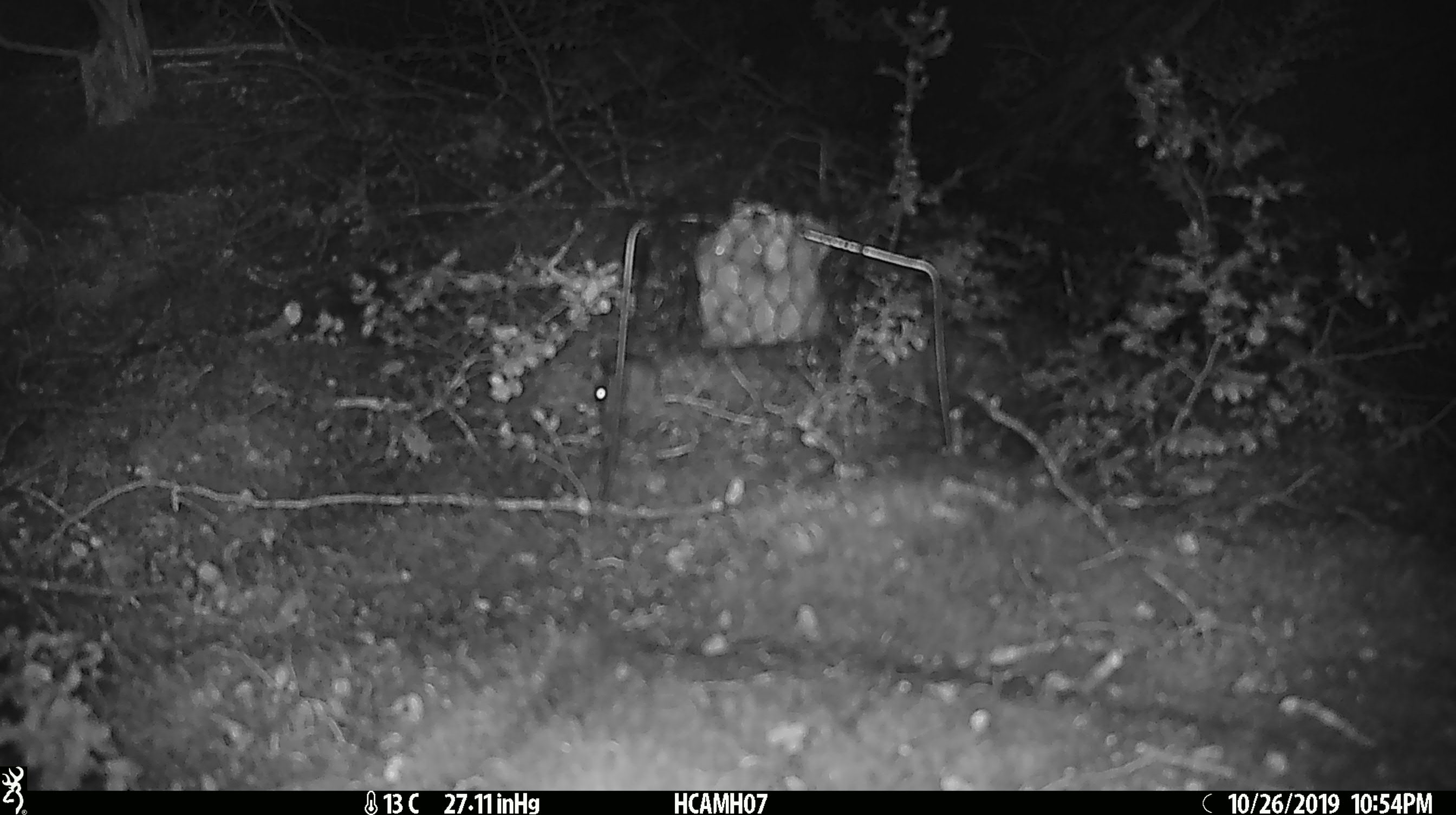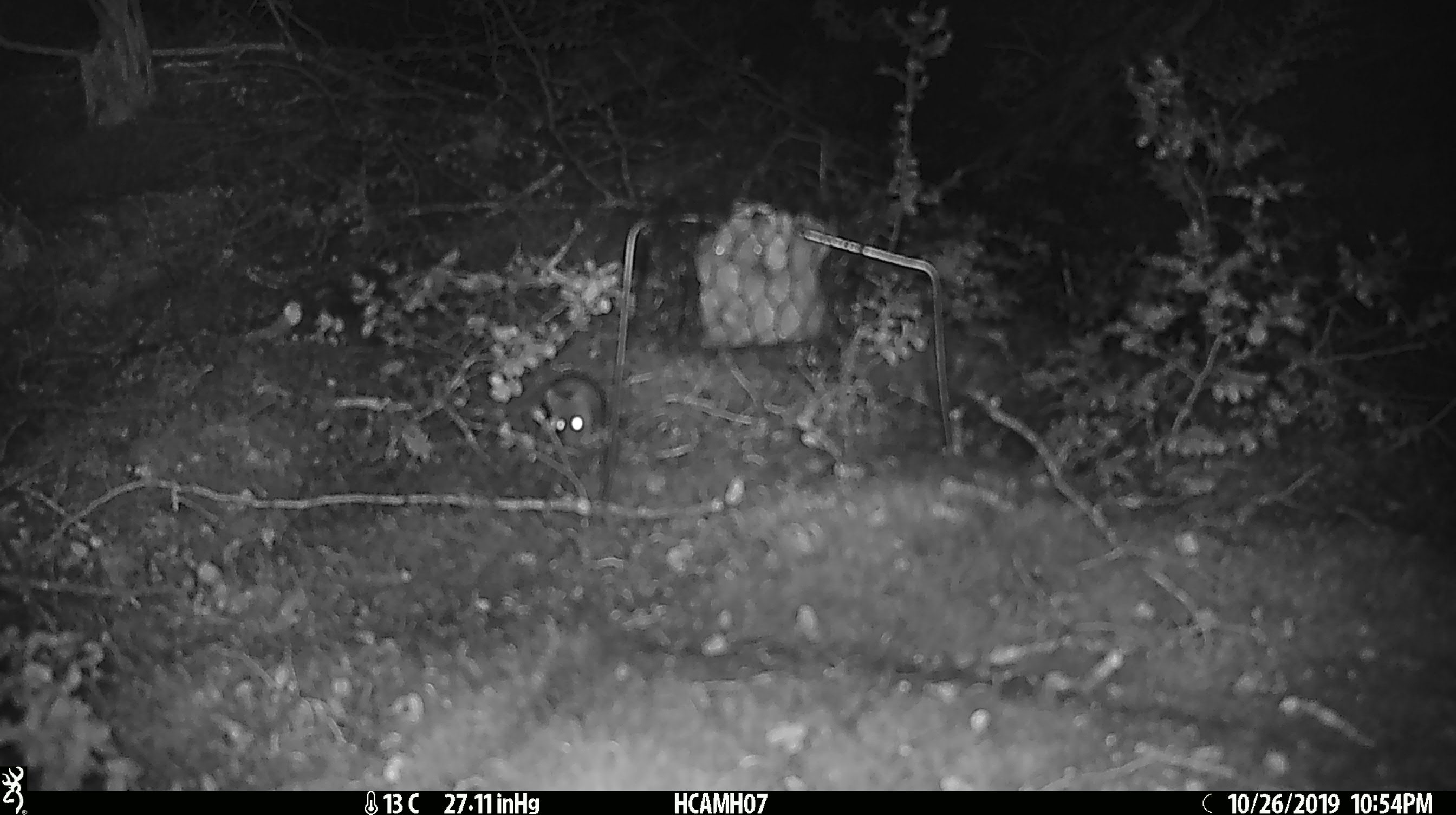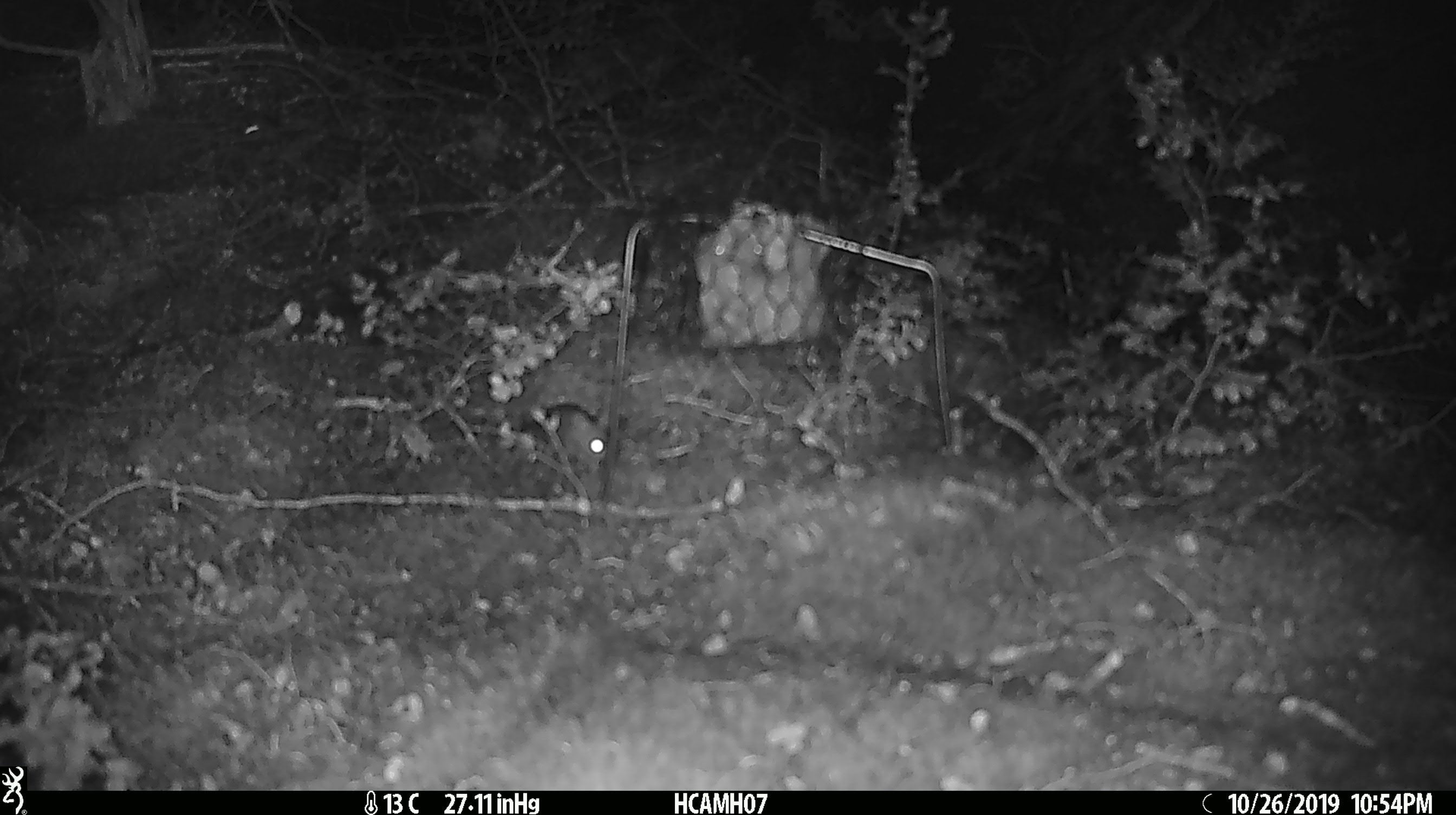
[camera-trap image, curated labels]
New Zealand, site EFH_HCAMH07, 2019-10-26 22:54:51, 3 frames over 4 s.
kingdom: Animalia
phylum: Chordata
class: Mammalia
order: Rodentia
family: Muridae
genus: Mus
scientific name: Mus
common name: mouse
Mouse (Mus).